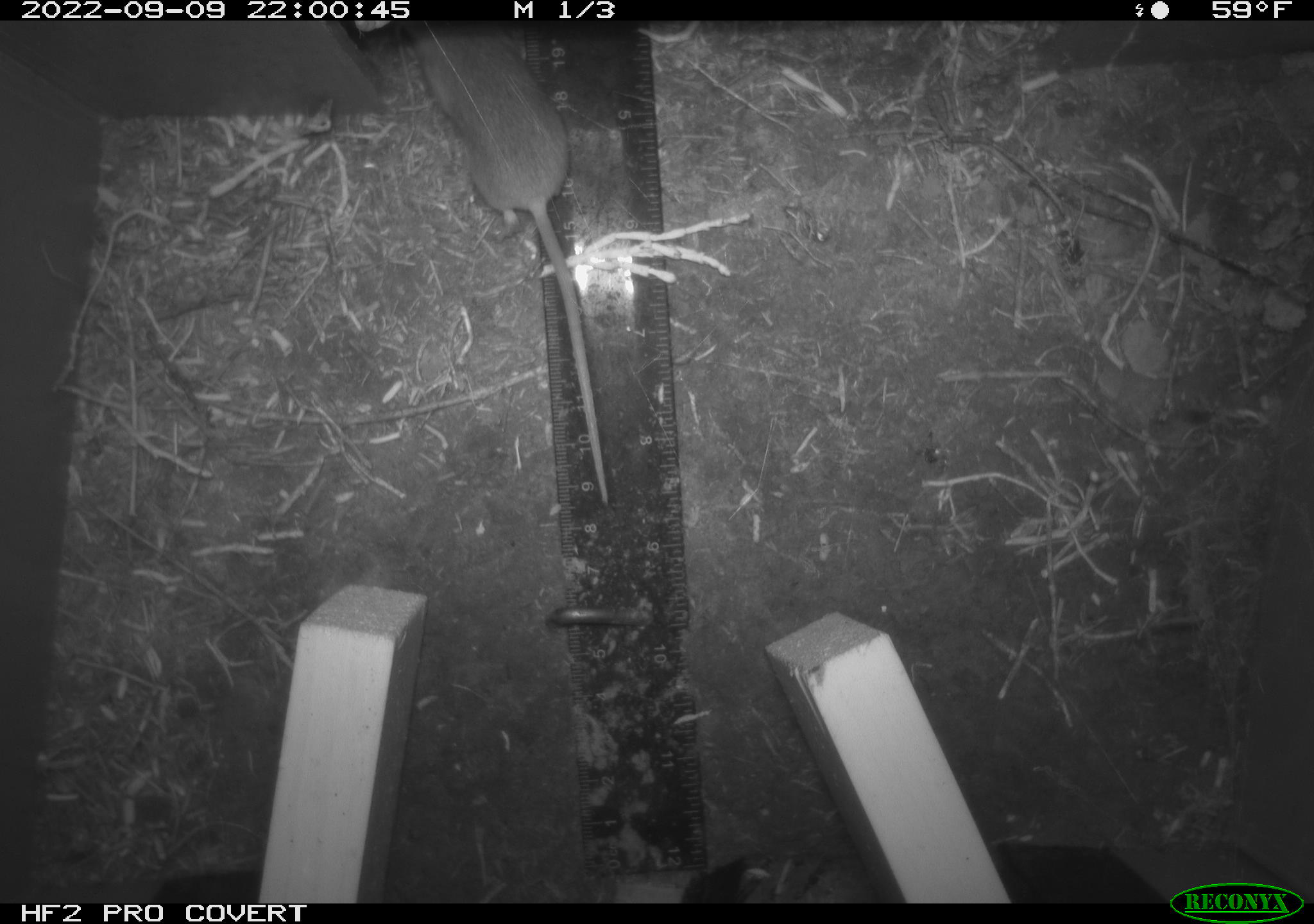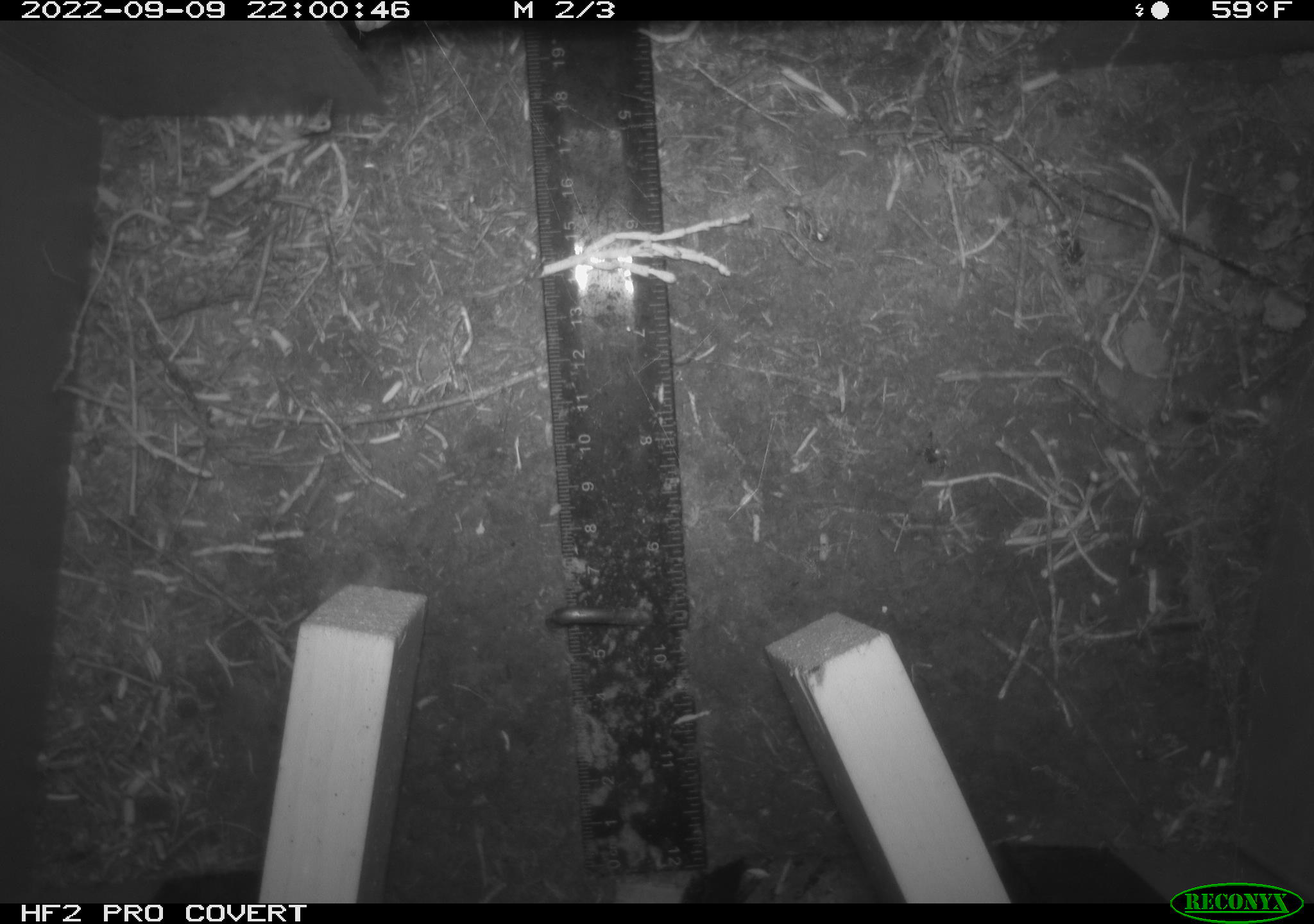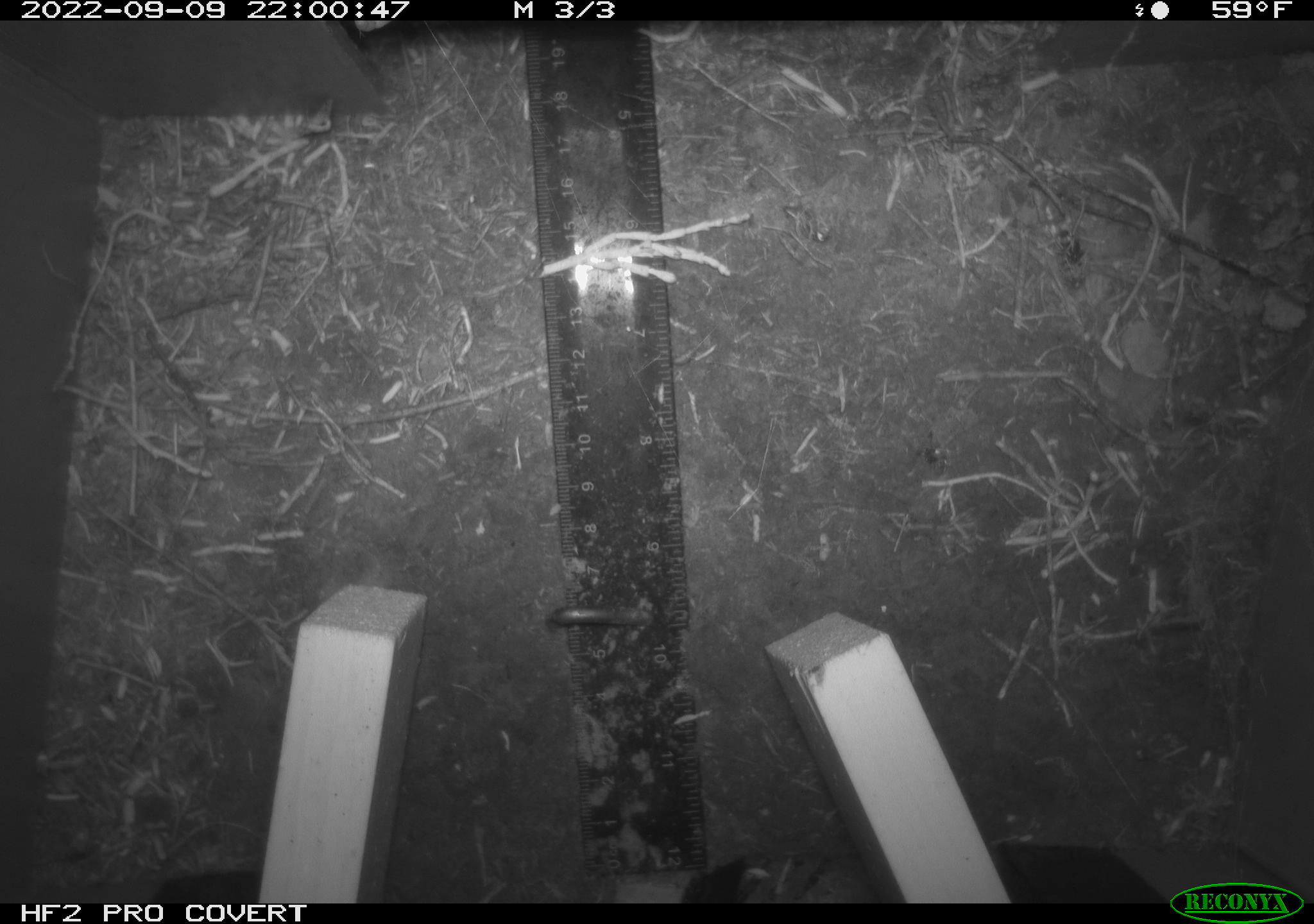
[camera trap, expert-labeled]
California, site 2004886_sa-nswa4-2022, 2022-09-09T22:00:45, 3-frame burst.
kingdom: Animalia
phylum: Chordata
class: Mammalia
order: Rodentia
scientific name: Rodentia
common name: rodent